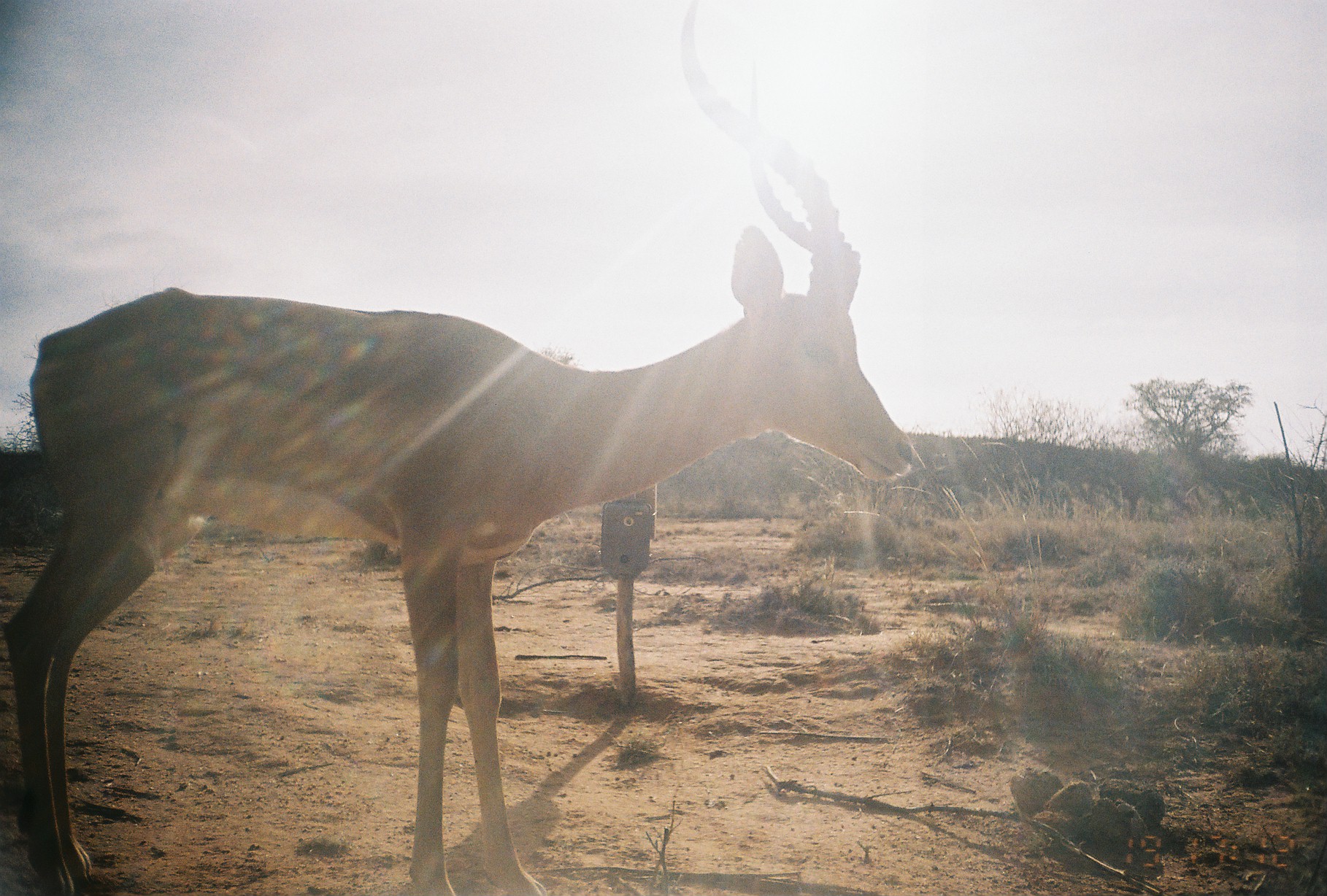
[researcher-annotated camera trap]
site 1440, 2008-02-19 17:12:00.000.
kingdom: Animalia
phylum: Chordata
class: Mammalia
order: Artiodactyla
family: Bovidae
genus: Aepyceros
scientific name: Aepyceros melampus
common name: impala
Aepyceros melampus (impala), count 1.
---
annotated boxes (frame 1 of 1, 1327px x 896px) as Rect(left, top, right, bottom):
aepyceros melampus: Rect(0, 2, 917, 894)